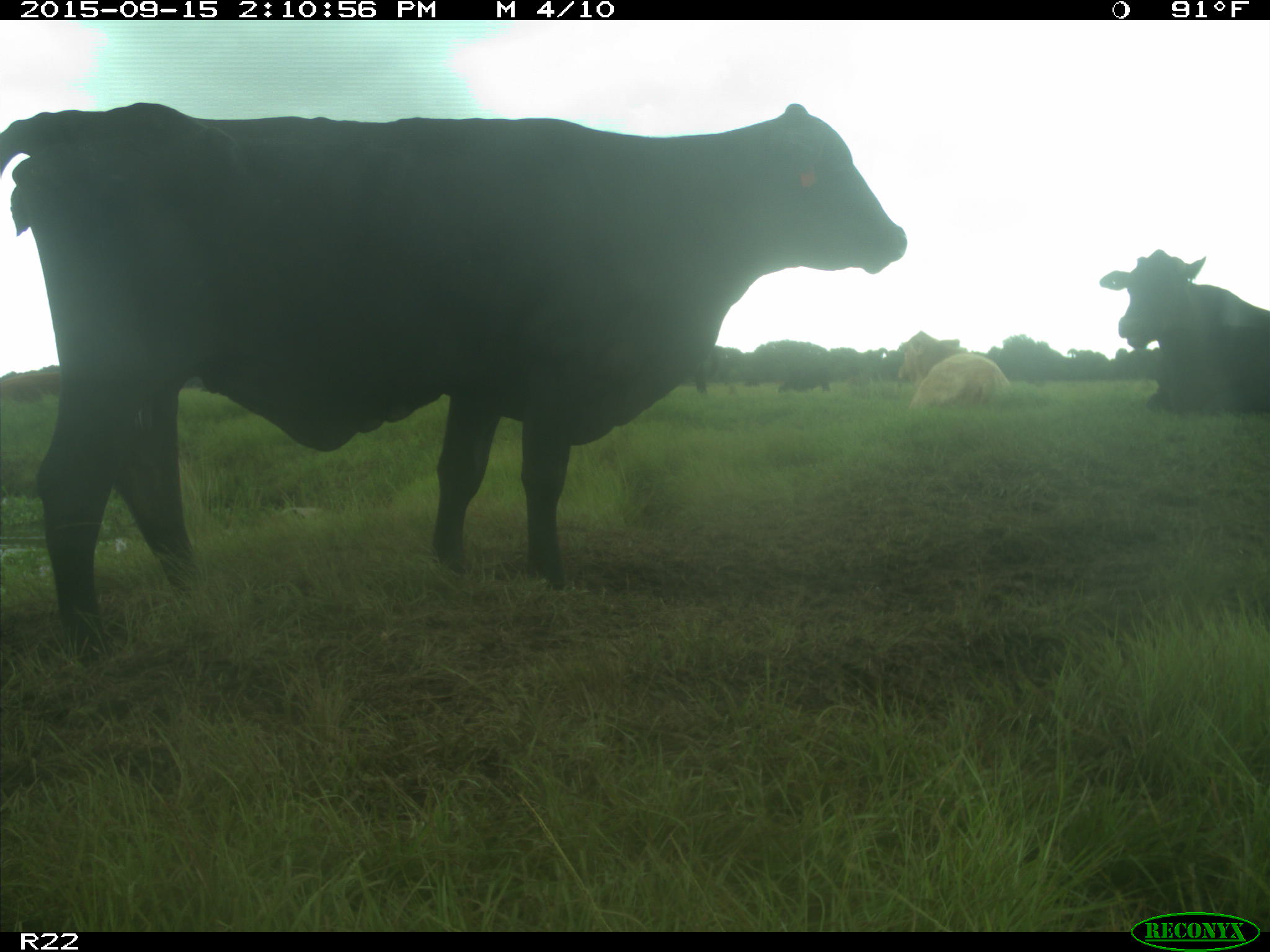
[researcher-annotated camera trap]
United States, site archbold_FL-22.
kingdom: Animalia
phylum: Chordata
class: Mammalia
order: Artiodactyla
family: Bovidae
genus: Bos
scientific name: Bos taurus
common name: domestic cow